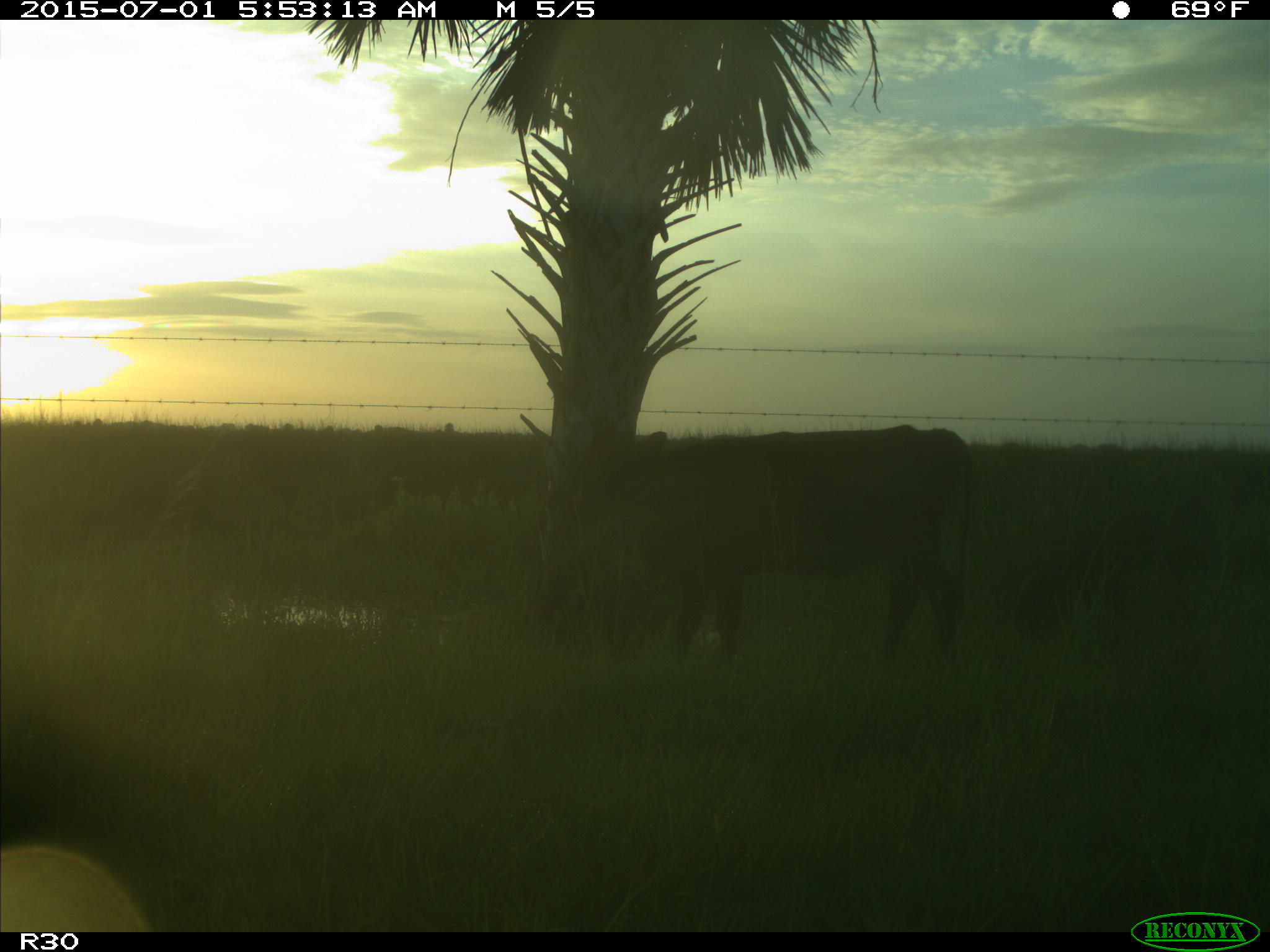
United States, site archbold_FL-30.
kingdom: Animalia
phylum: Chordata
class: Mammalia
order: Artiodactyla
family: Bovidae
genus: Bos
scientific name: Bos taurus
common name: domestic cow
Bos taurus (domestic cow).